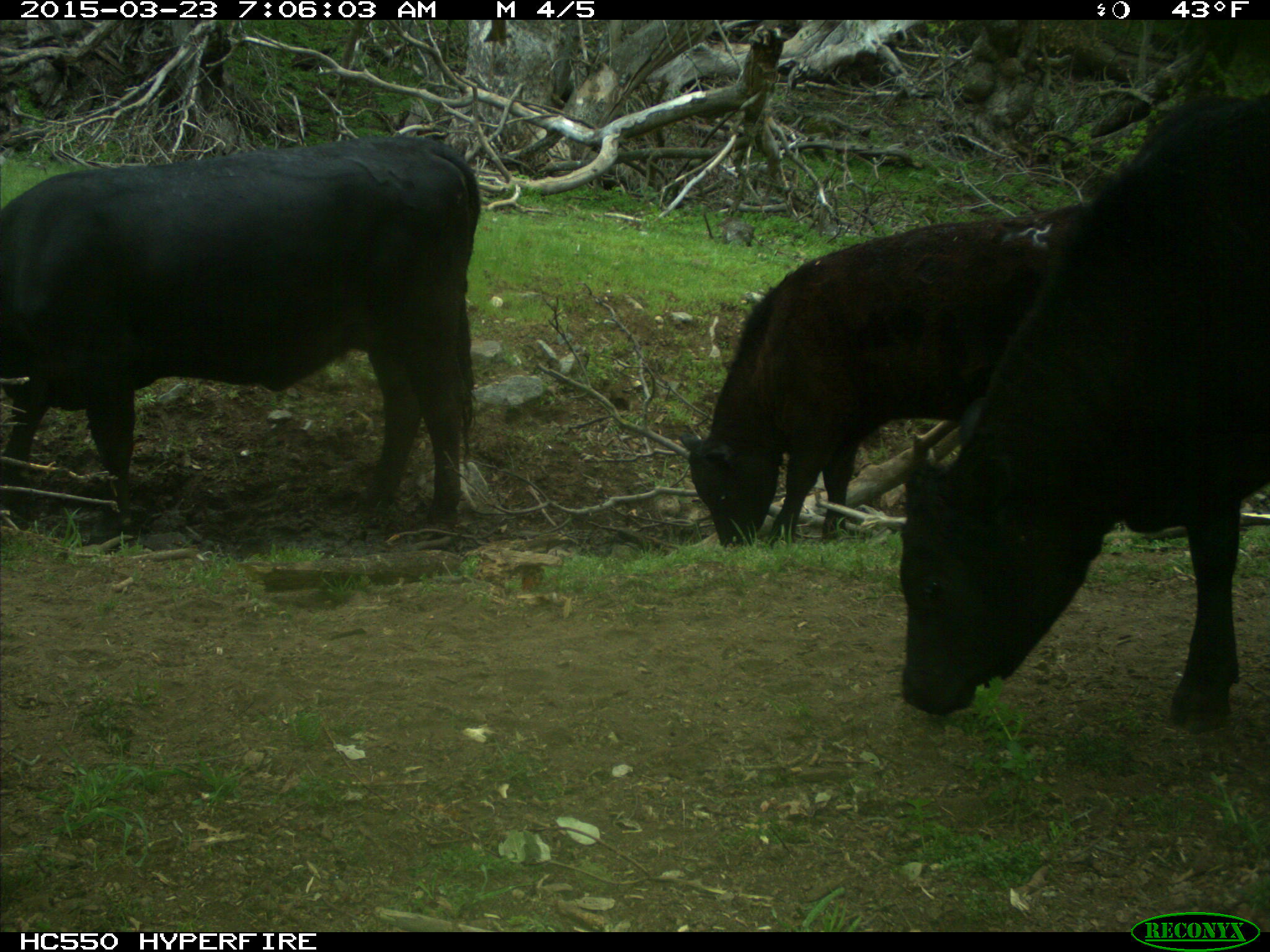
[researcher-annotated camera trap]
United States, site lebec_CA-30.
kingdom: Animalia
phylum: Chordata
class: Mammalia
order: Artiodactyla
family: Bovidae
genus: Bos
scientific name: Bos taurus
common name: domestic cow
Bos taurus (domestic cow).